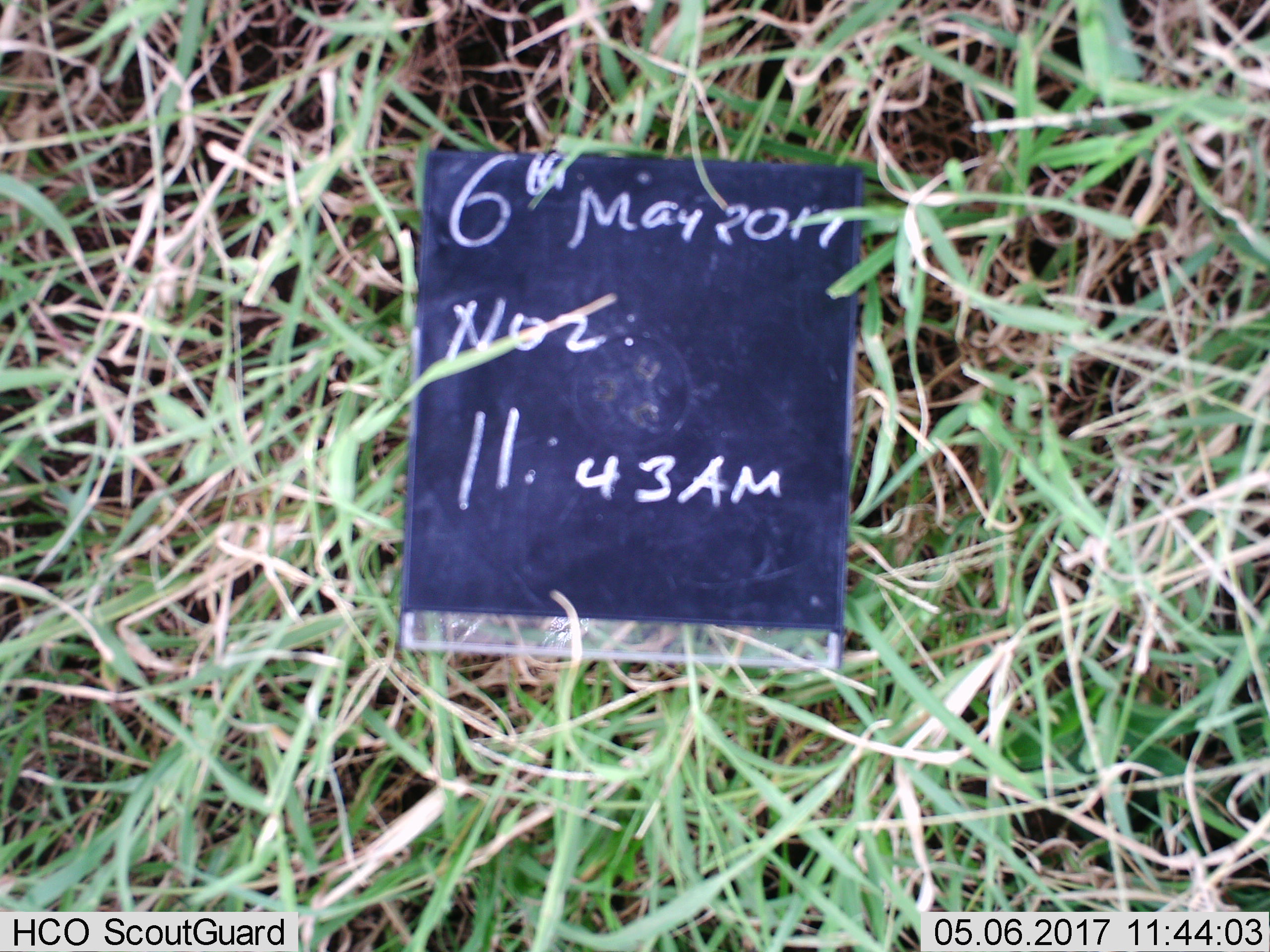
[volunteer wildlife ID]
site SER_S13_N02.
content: unidentified animal